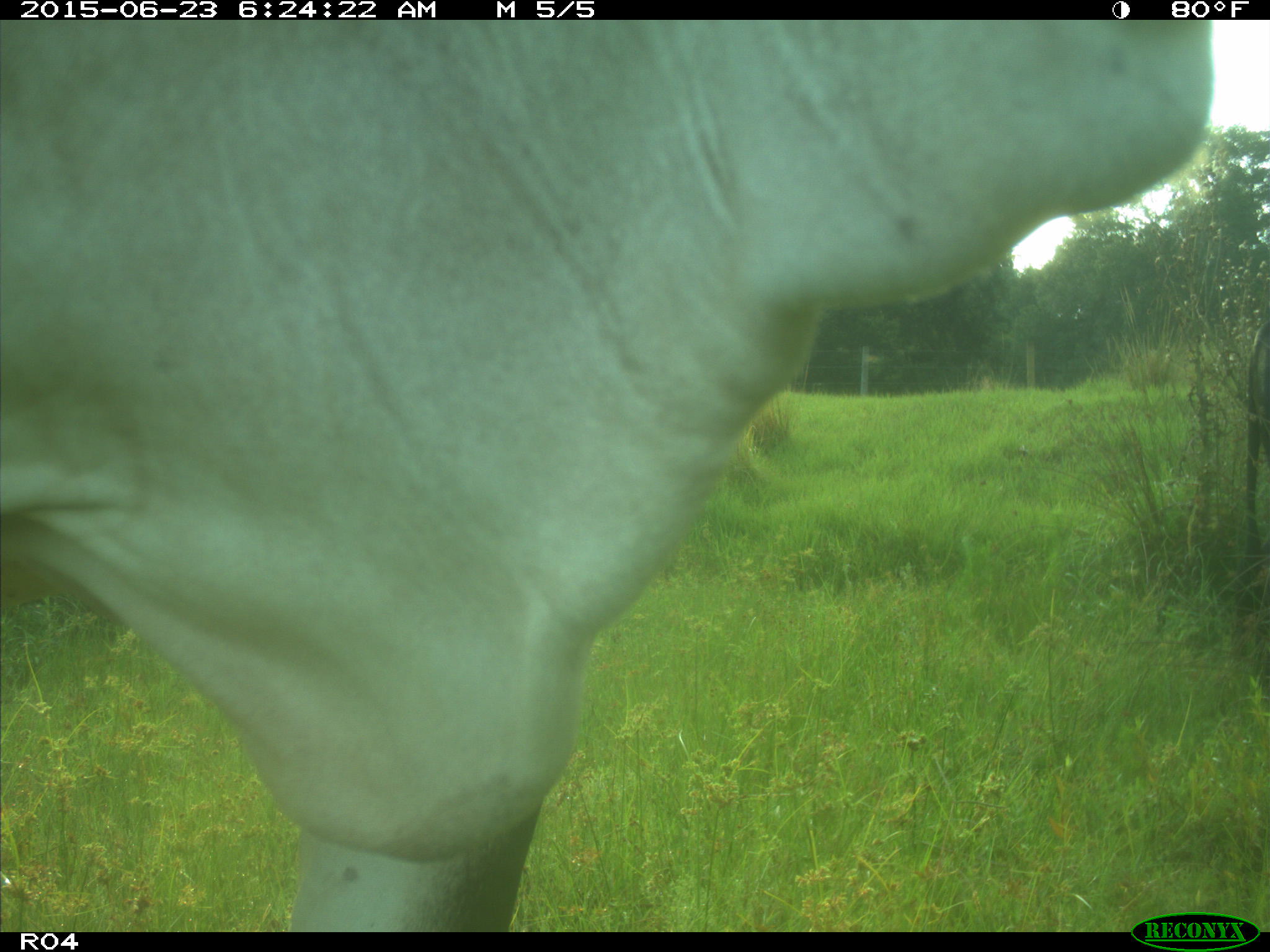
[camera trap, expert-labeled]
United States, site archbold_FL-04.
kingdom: Animalia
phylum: Chordata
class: Mammalia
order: Artiodactyla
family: Bovidae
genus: Bos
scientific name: Bos taurus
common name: domestic cow